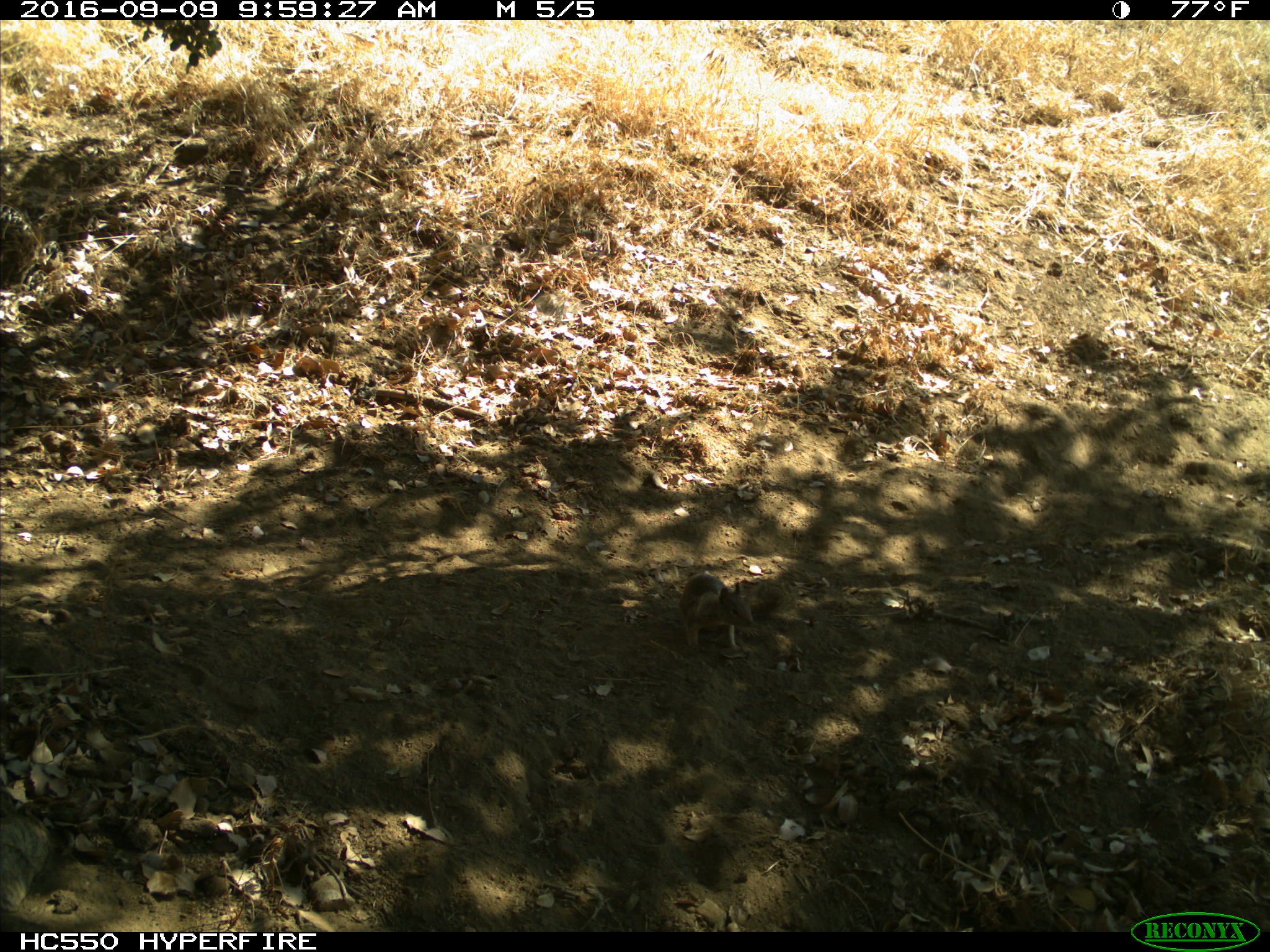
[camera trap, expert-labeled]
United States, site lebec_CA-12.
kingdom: Animalia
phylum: Chordata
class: Mammalia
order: Rodentia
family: Sciuridae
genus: Otospermophilus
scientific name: Otospermophilus beecheyi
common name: california ground squirrel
Otospermophilus beecheyi (california ground squirrel).